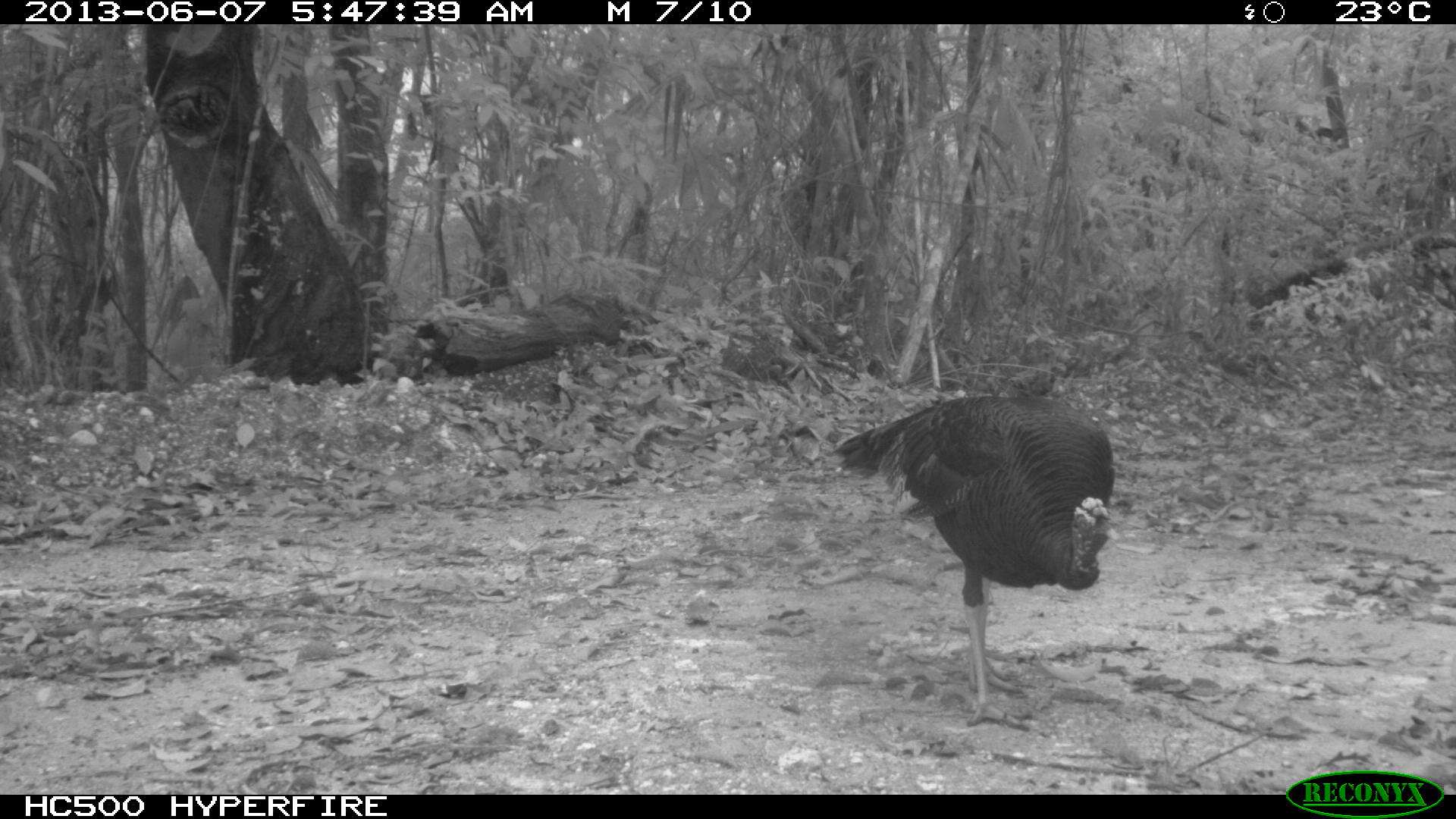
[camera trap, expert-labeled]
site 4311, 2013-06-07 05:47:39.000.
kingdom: Animalia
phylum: Chordata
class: Aves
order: Galliformes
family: Phasianidae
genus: Meleagris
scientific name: Meleagris ocellata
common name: ocellated turkey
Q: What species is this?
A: Meleagris ocellata (ocellated turkey).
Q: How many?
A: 2.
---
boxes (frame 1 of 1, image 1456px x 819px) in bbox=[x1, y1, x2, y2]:
meleagris ocellata: bbox=[831, 393, 1114, 729]